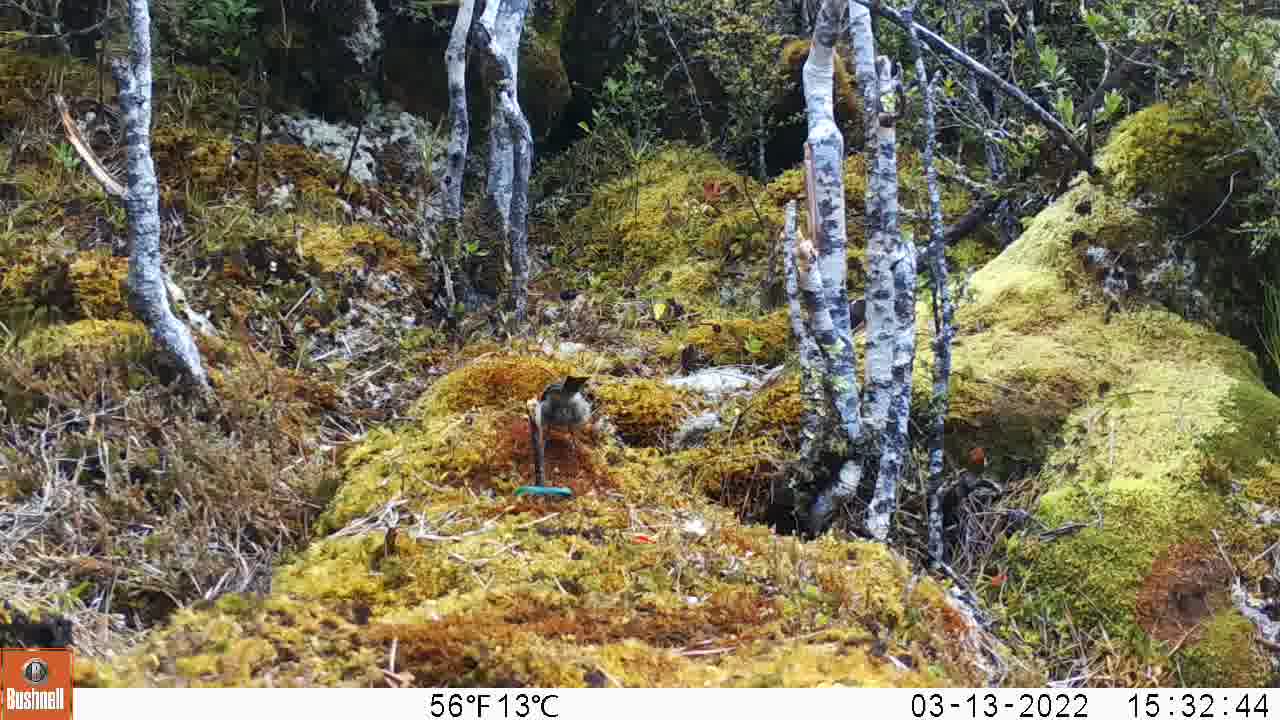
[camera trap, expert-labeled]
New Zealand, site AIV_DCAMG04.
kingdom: Animalia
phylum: Chordata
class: Aves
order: Passeriformes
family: Meliphagidae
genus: Anthornis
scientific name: Anthornis melanura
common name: new zealand bellbird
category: bellbird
Bellbird (new zealand bellbird) (Anthornis melanura).